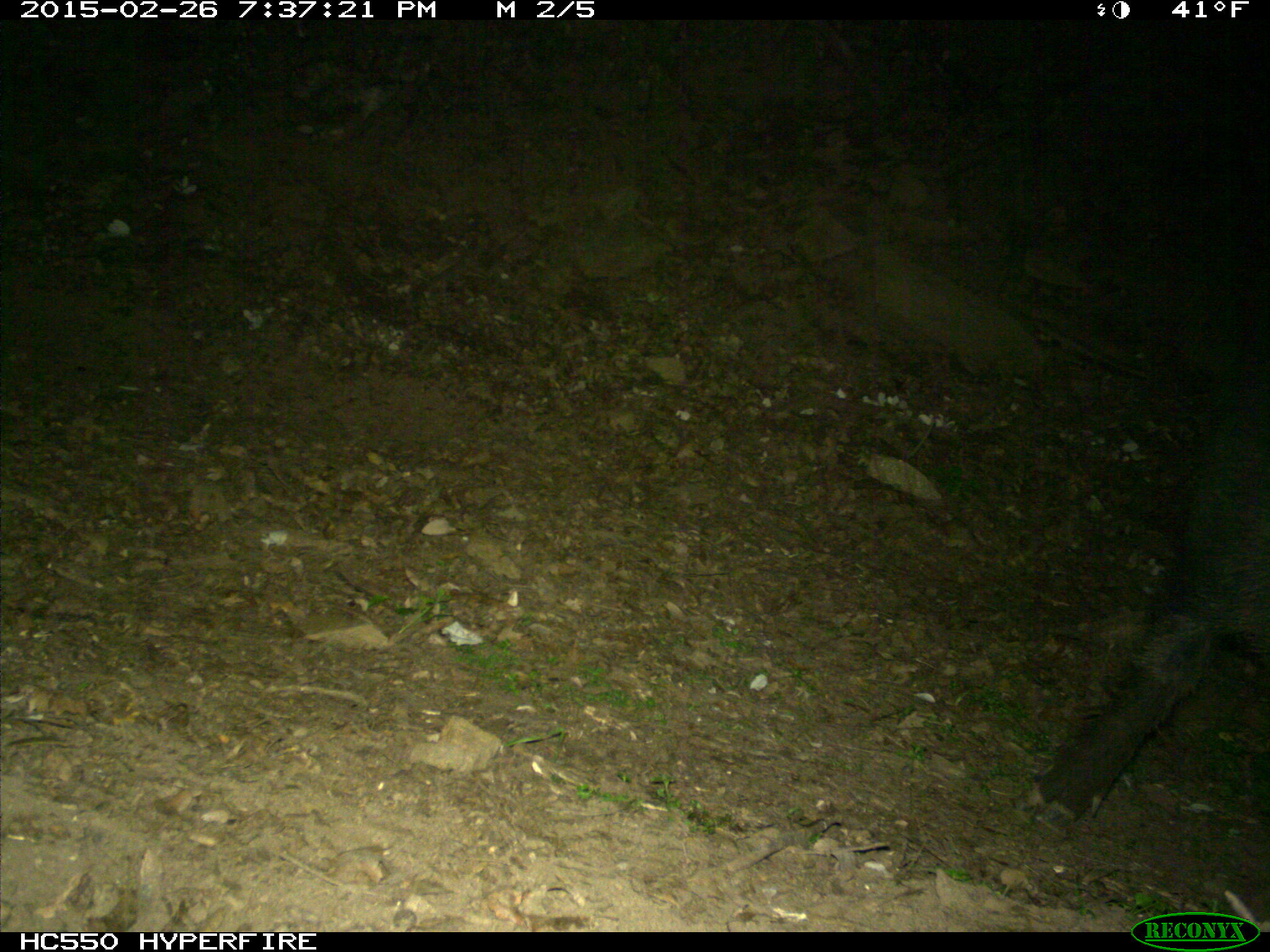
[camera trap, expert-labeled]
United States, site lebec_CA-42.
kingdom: Animalia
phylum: Chordata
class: Mammalia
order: Artiodactyla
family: Suidae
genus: Sus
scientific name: Sus scrofa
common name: wild boar